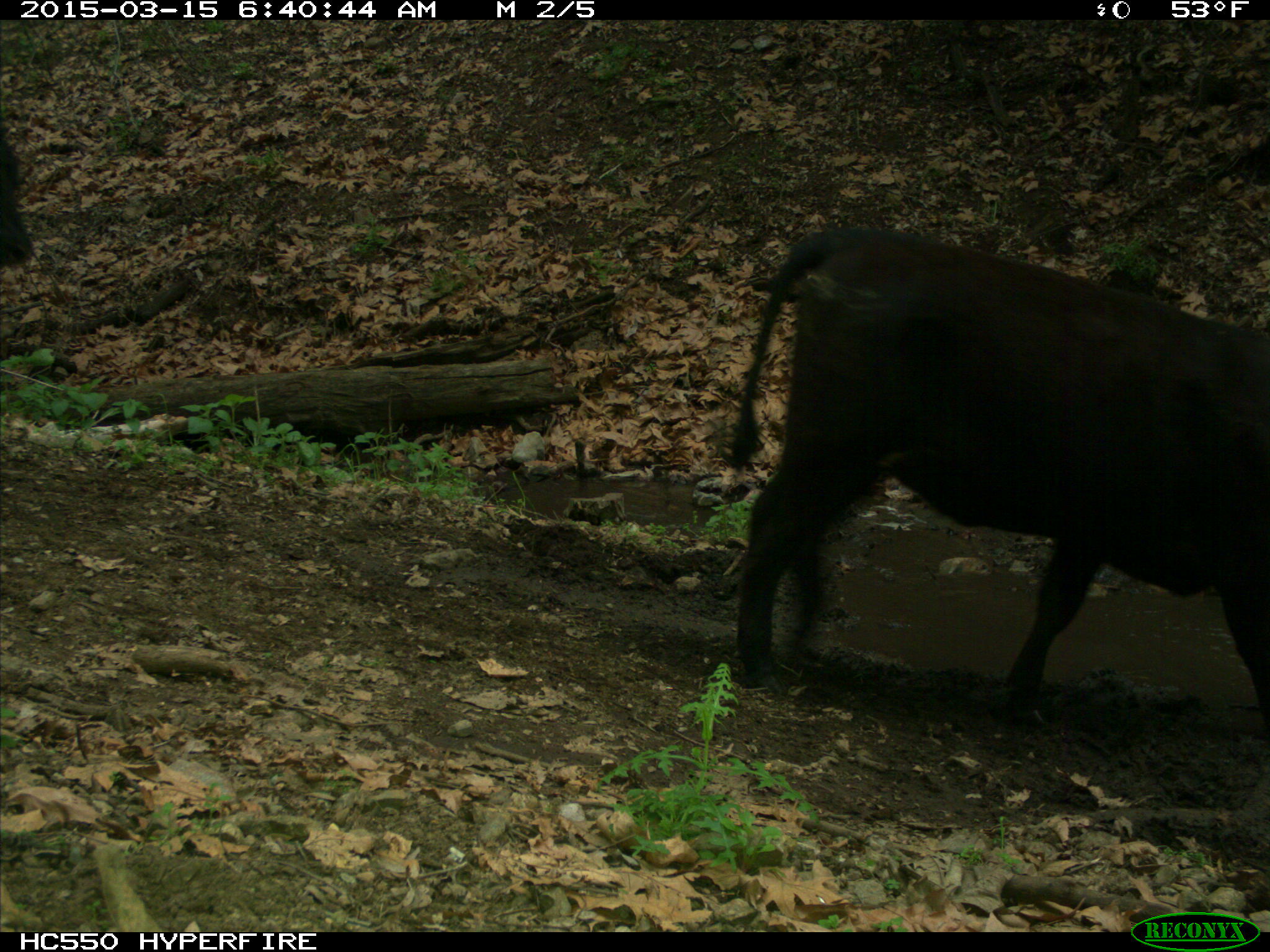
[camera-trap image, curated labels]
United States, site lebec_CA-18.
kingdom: Animalia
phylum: Chordata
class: Mammalia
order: Artiodactyla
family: Bovidae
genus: Bos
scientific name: Bos taurus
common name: domestic cow